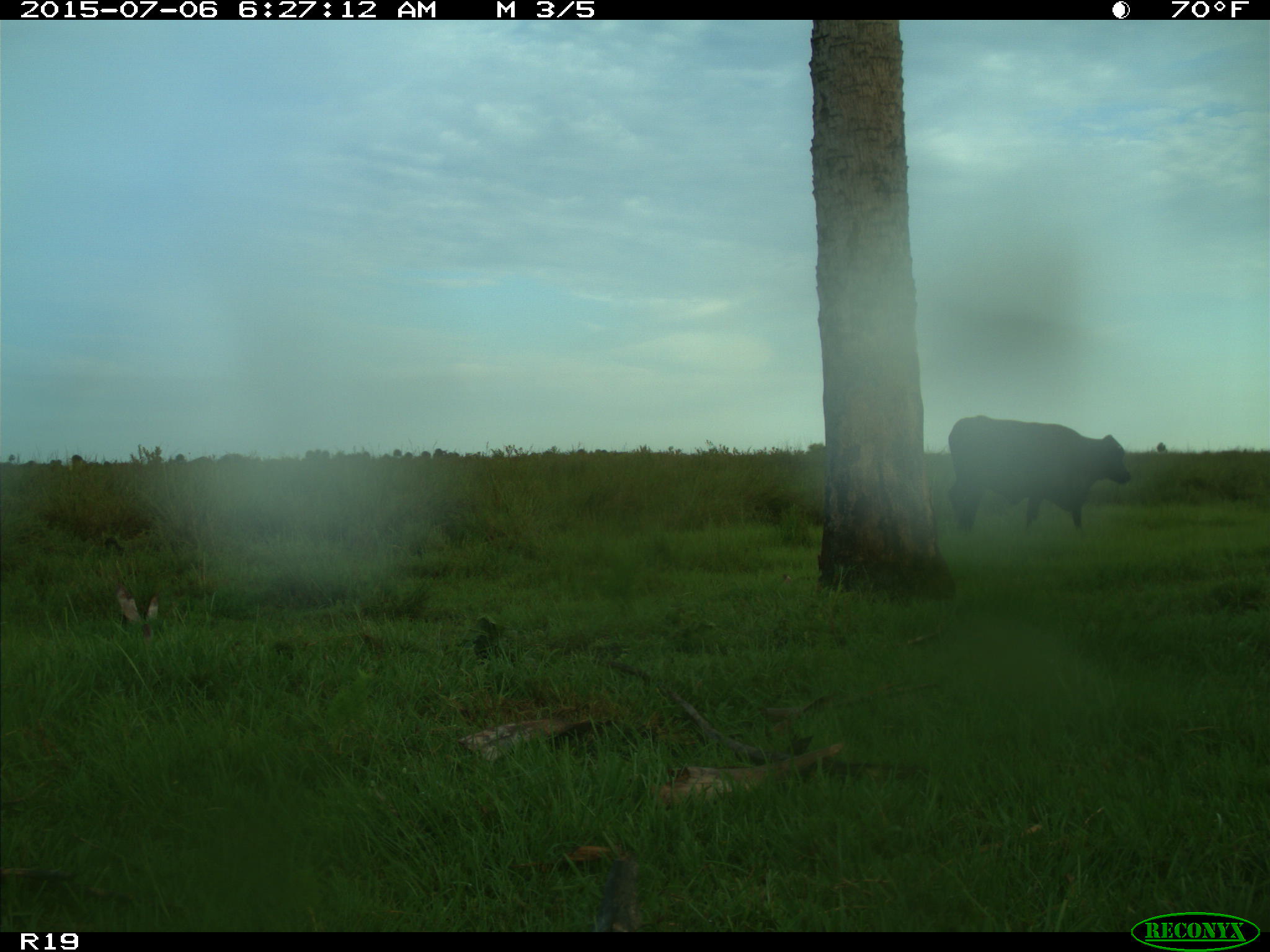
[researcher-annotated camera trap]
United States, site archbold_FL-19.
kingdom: Animalia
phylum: Chordata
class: Mammalia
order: Artiodactyla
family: Bovidae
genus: Bos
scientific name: Bos taurus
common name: domestic cow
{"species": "Bos taurus (domestic cow)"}